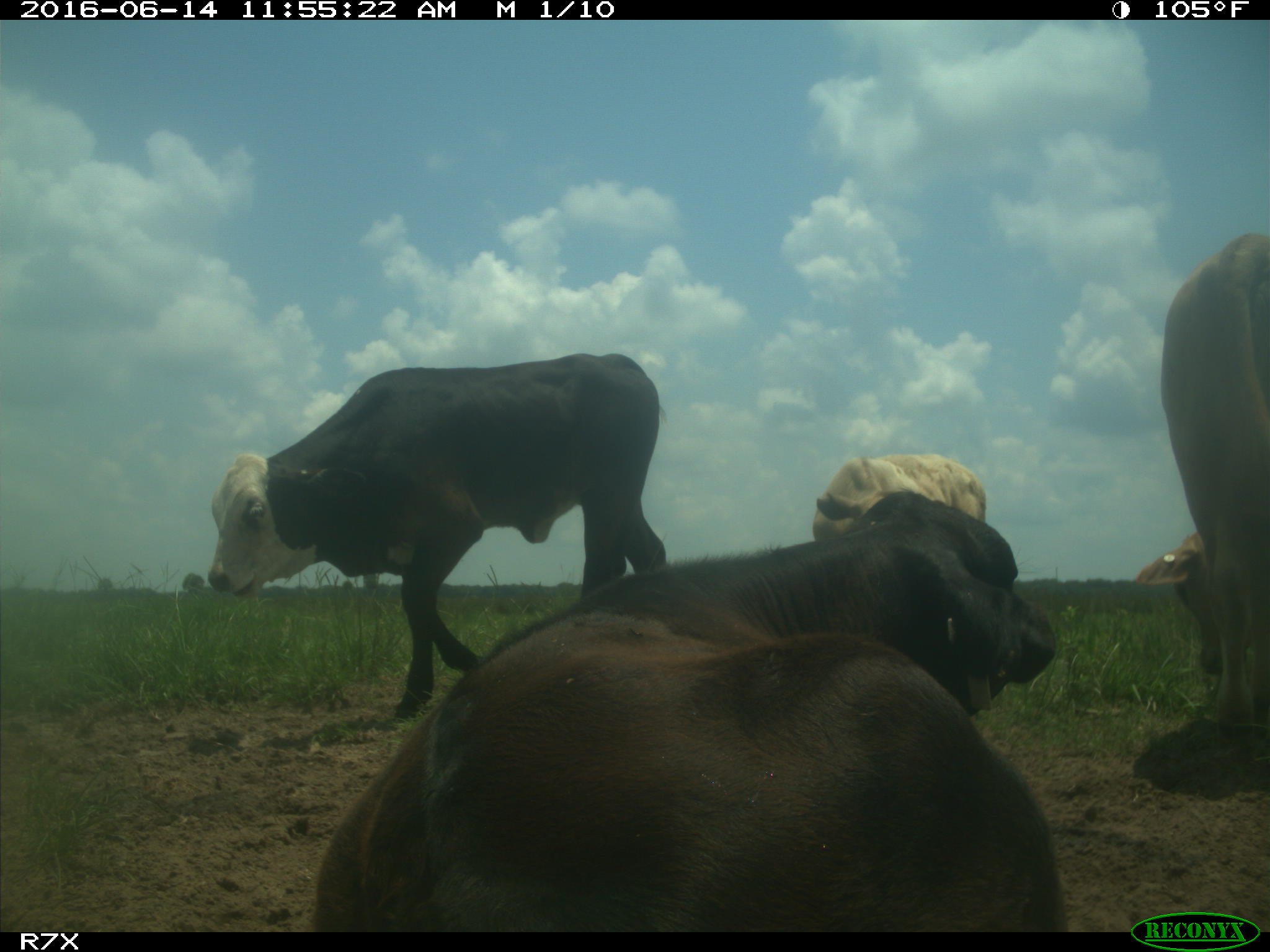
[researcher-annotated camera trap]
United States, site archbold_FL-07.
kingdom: Animalia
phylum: Chordata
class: Mammalia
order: Artiodactyla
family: Bovidae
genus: Bos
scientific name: Bos taurus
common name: domestic cow